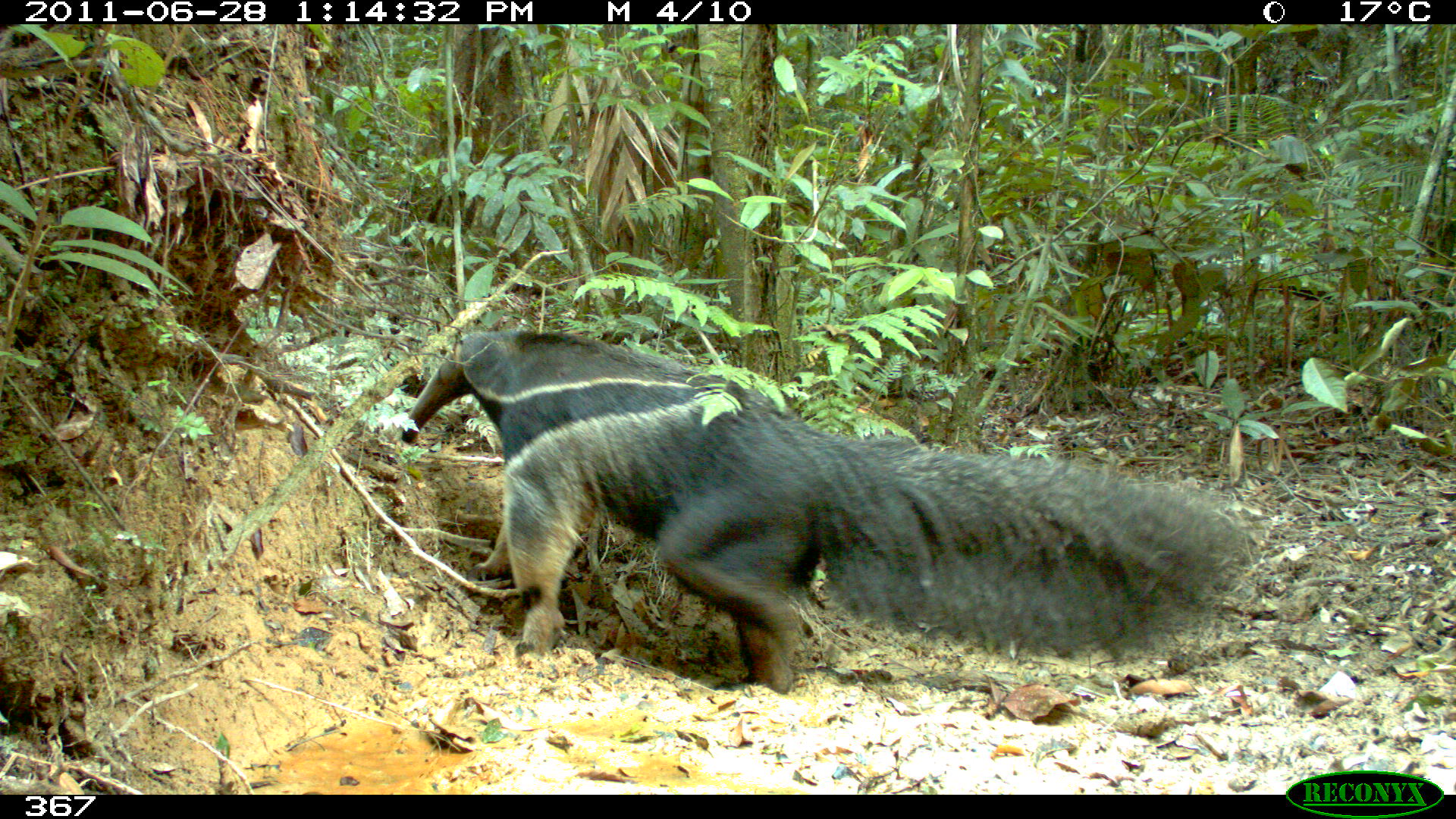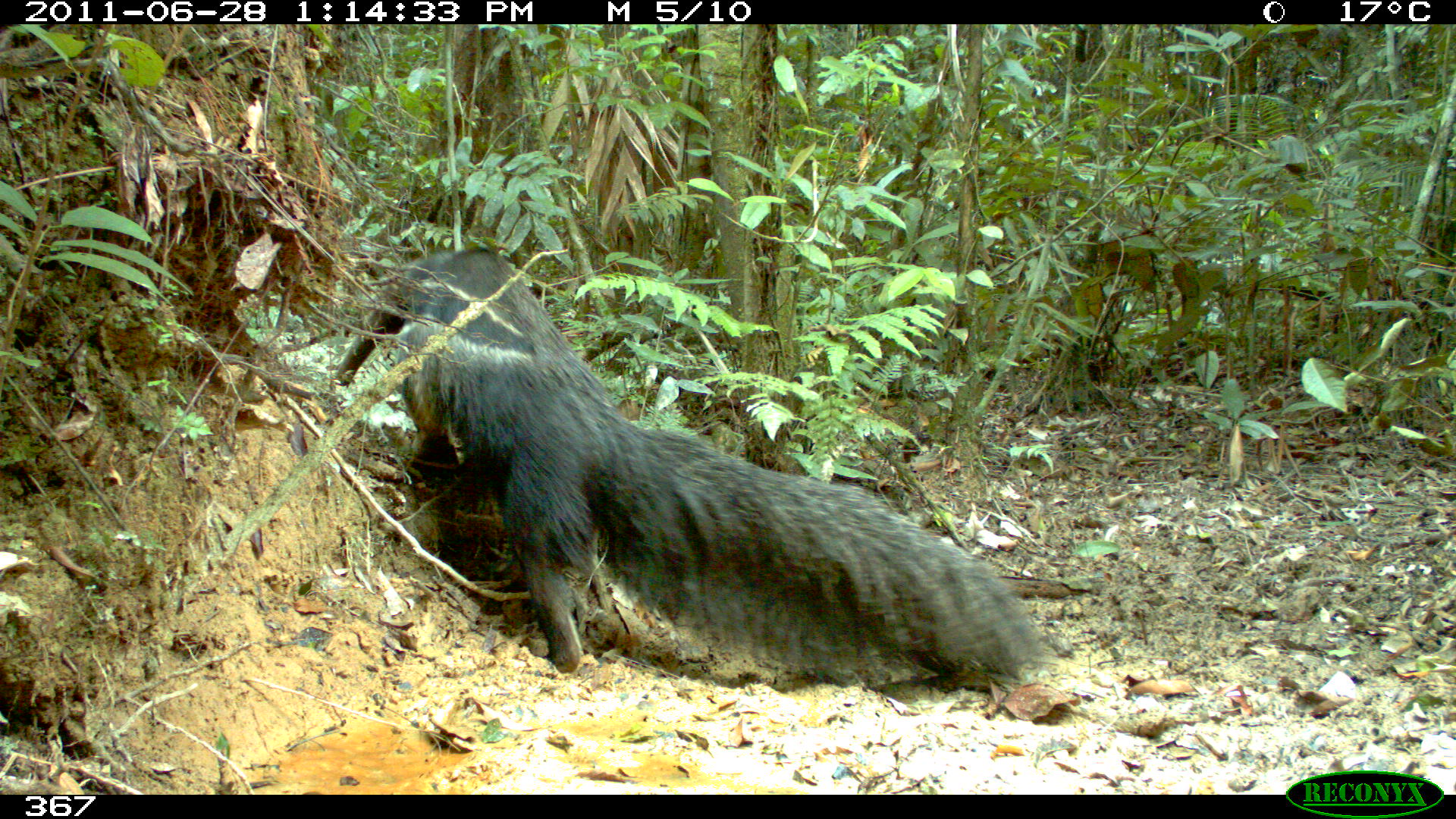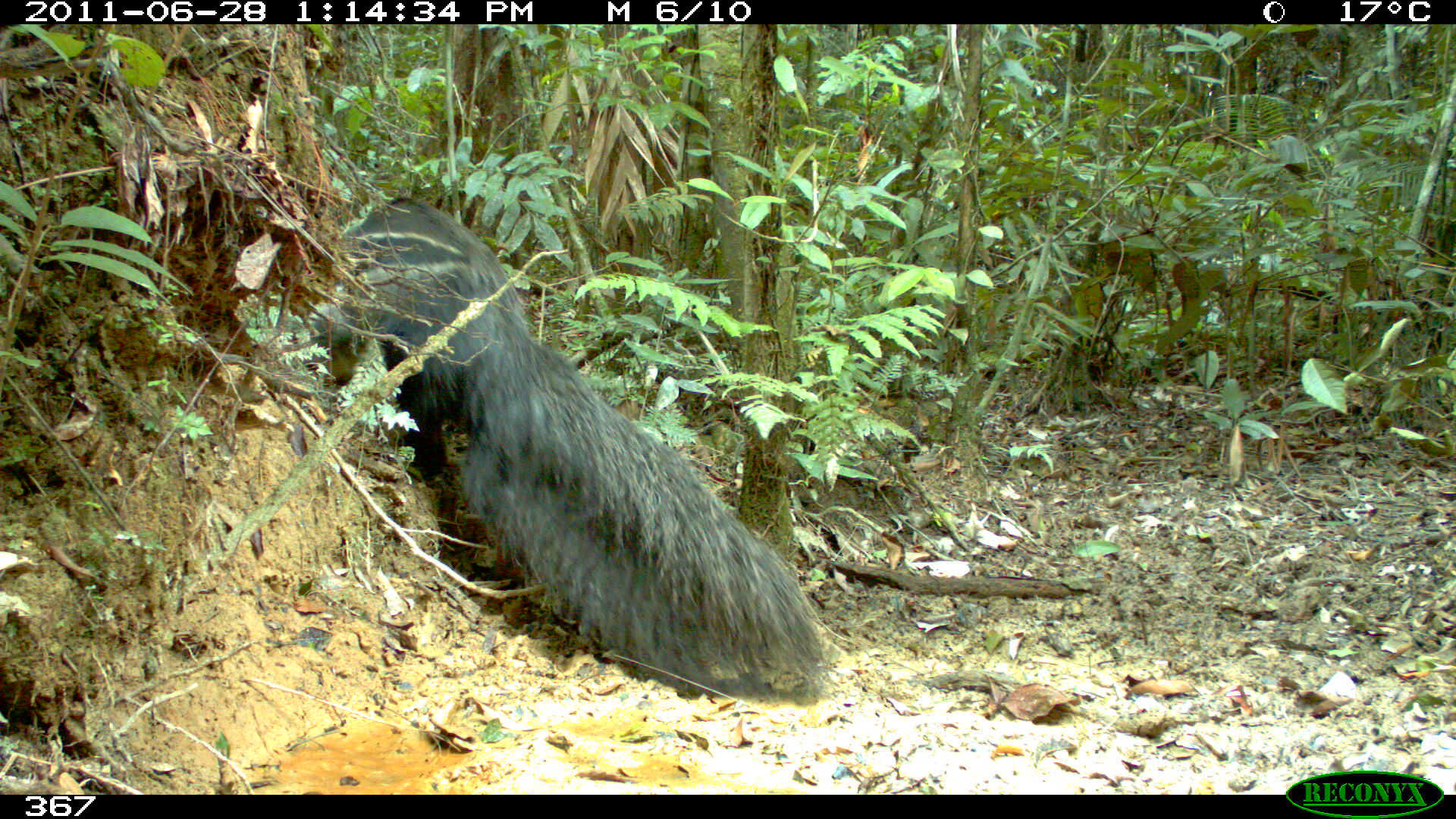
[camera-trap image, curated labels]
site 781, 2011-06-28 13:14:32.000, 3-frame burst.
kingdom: Animalia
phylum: Chordata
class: Mammalia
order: Pilosa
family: Myrmecophagidae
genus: Myrmecophaga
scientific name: Myrmecophaga tridactyla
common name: giant anteater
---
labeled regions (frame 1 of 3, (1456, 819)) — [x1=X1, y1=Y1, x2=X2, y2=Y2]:
myrmecophaga tridactyla: [x1=400, y1=326, x2=1257, y2=694]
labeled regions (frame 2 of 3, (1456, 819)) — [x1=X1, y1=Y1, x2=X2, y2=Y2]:
myrmecophaga tridactyla: [x1=335, y1=242, x2=1047, y2=690]